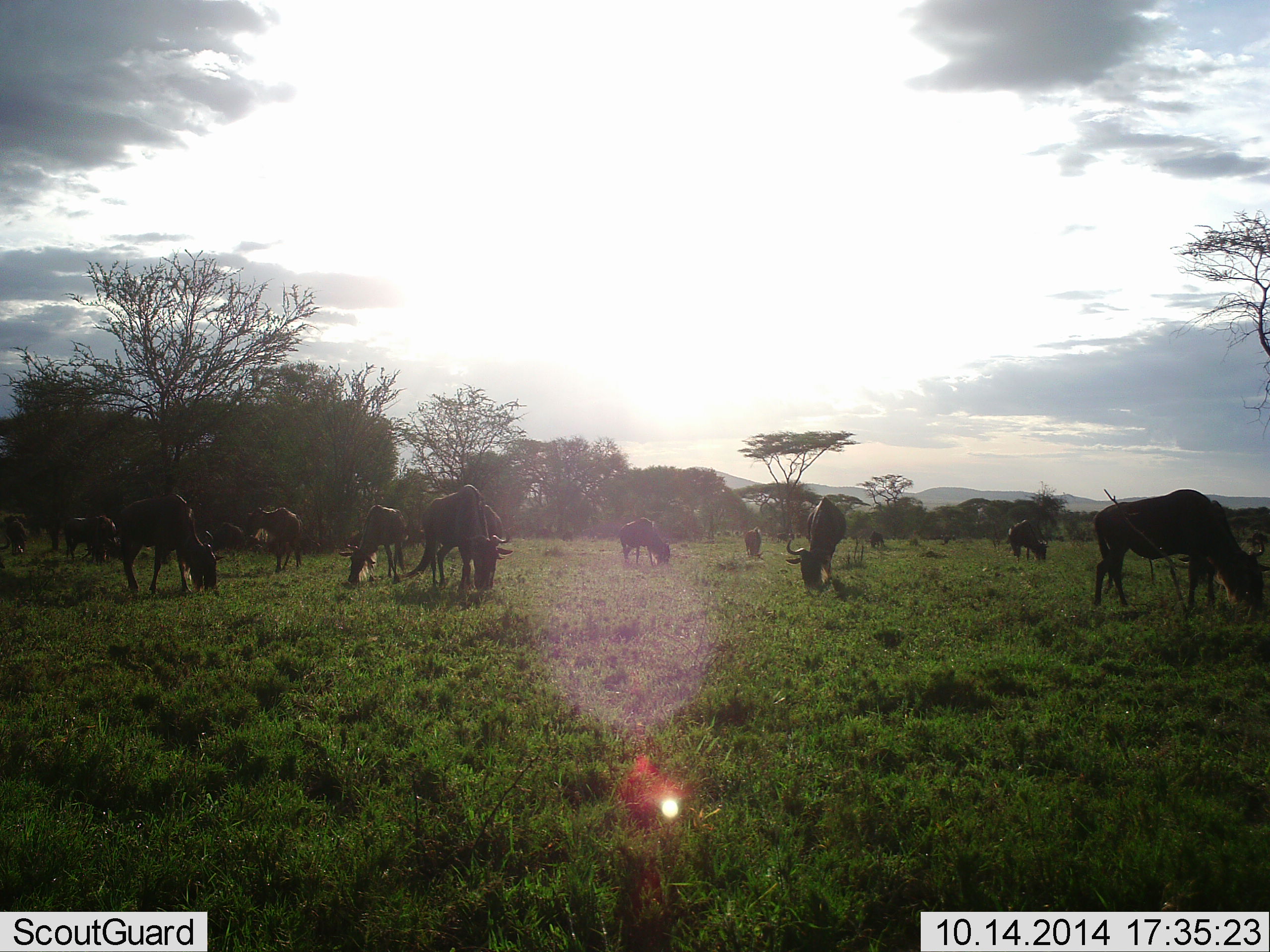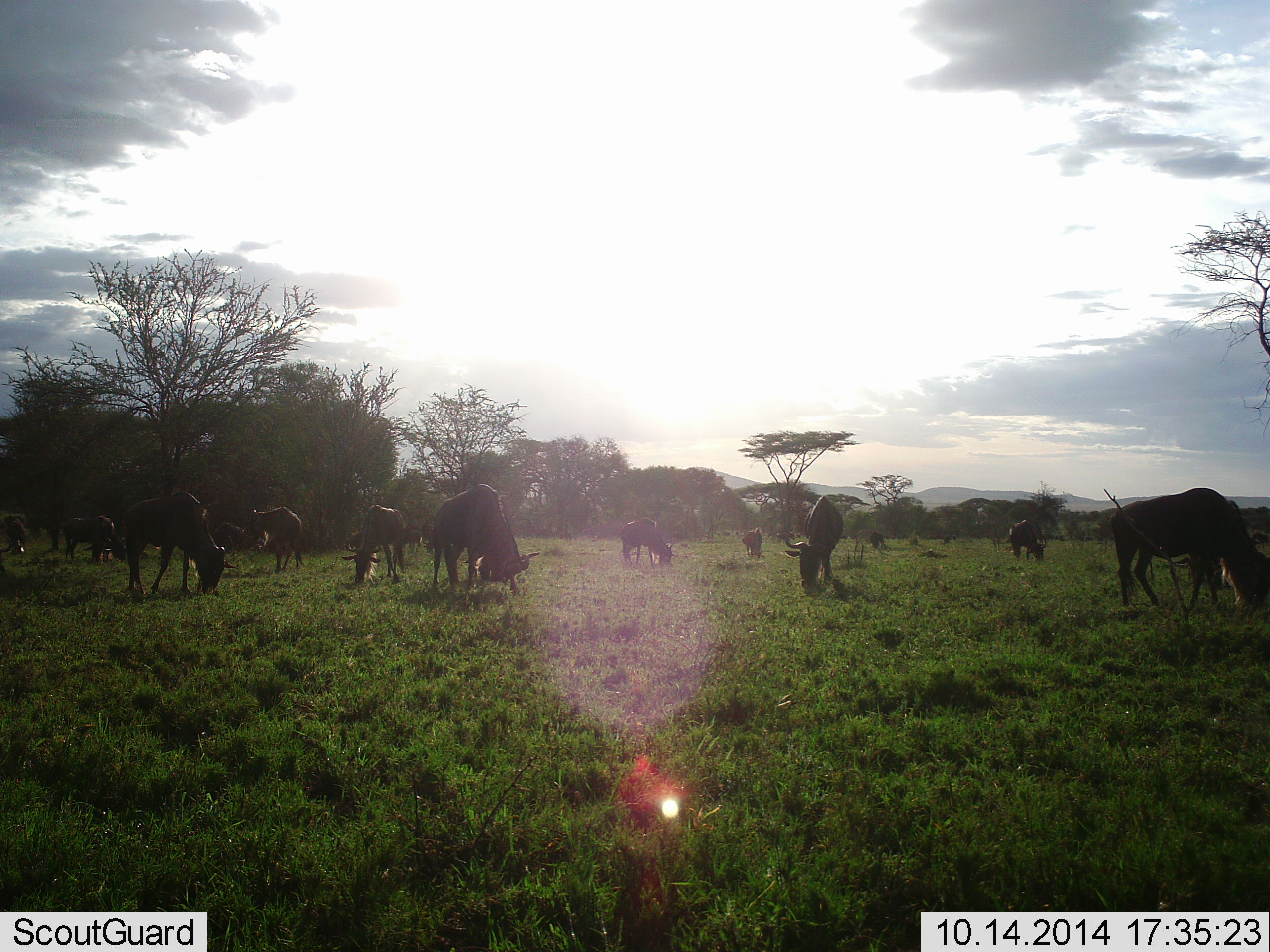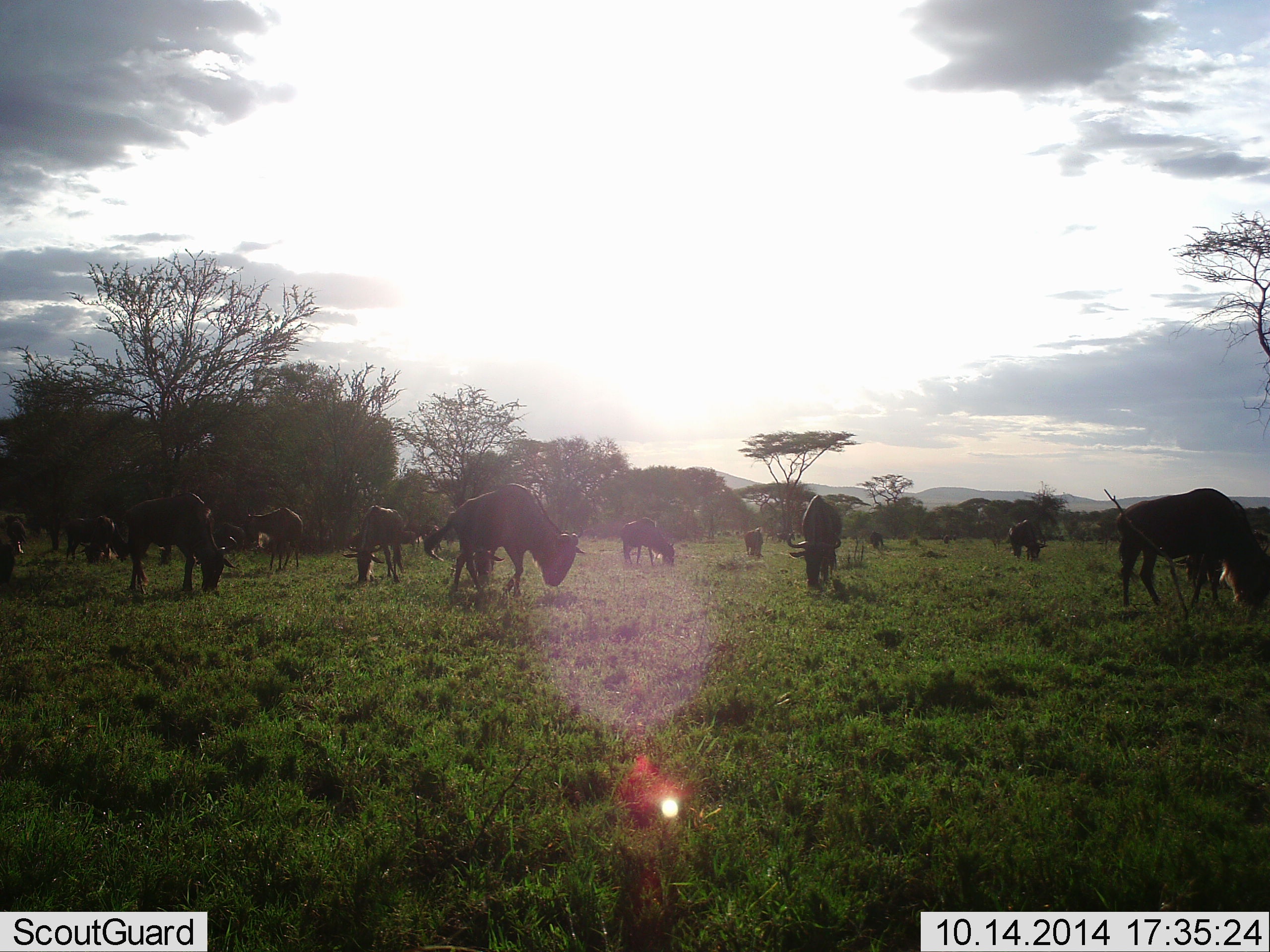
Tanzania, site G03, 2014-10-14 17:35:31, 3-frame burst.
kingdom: Animalia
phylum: Chordata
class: Mammalia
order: Artiodactyla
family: Bovidae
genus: Connochaetes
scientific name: Connochaetes taurinus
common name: blue wildebeest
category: wildebeest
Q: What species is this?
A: Wildebeest (blue wildebeest) (Connochaetes taurinus).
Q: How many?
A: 11-50.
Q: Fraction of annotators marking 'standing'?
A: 40%.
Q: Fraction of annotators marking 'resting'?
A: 0%.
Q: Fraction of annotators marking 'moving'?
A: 10%.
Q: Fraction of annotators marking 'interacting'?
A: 0%.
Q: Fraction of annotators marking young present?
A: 0%.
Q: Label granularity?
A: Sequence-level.